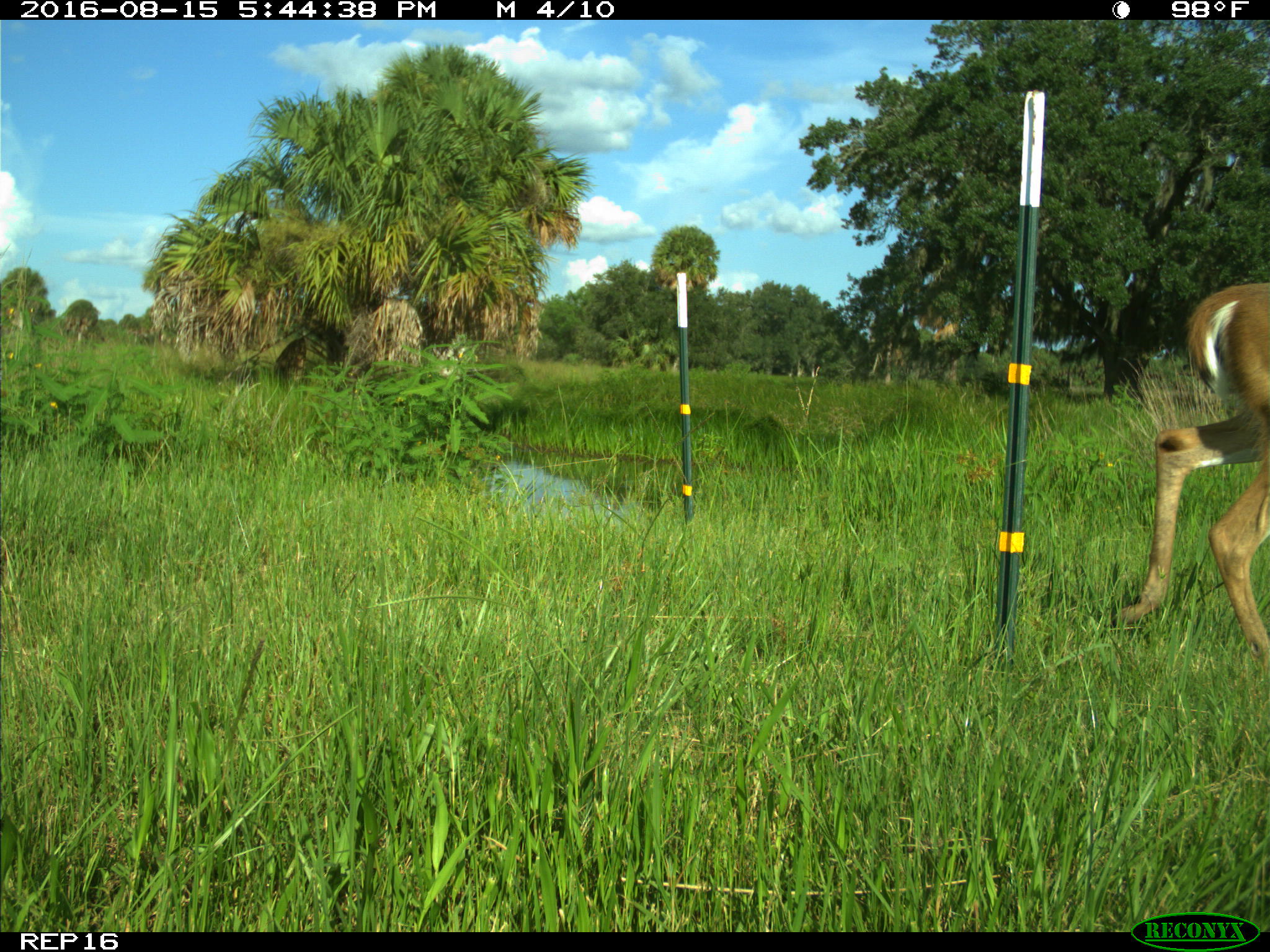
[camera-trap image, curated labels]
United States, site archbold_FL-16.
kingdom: Animalia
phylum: Chordata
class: Mammalia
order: Artiodactyla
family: Cervidae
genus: Odocoileus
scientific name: Odocoileus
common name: deer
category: unidentified deer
Unidentified deer (deer) (Odocoileus).